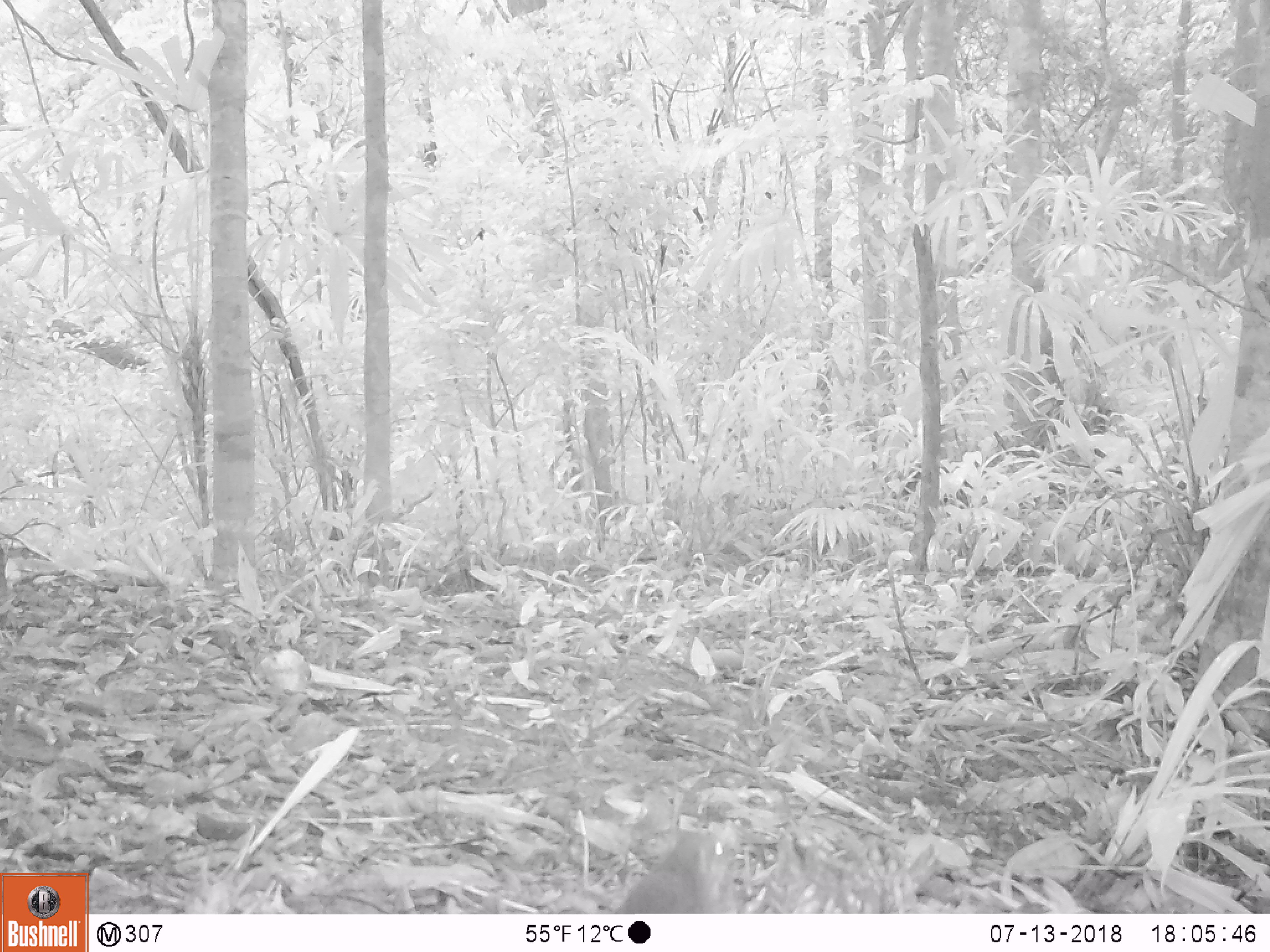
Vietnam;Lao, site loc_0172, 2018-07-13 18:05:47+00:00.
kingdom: Animalia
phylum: Chordata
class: Mammalia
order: Rodentia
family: Sciuridae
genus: Sciurus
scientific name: Sciurus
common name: squirrel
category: unidentified squirrel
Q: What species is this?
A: Unidentified squirrel (squirrel) (Sciurus).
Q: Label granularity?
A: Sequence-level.